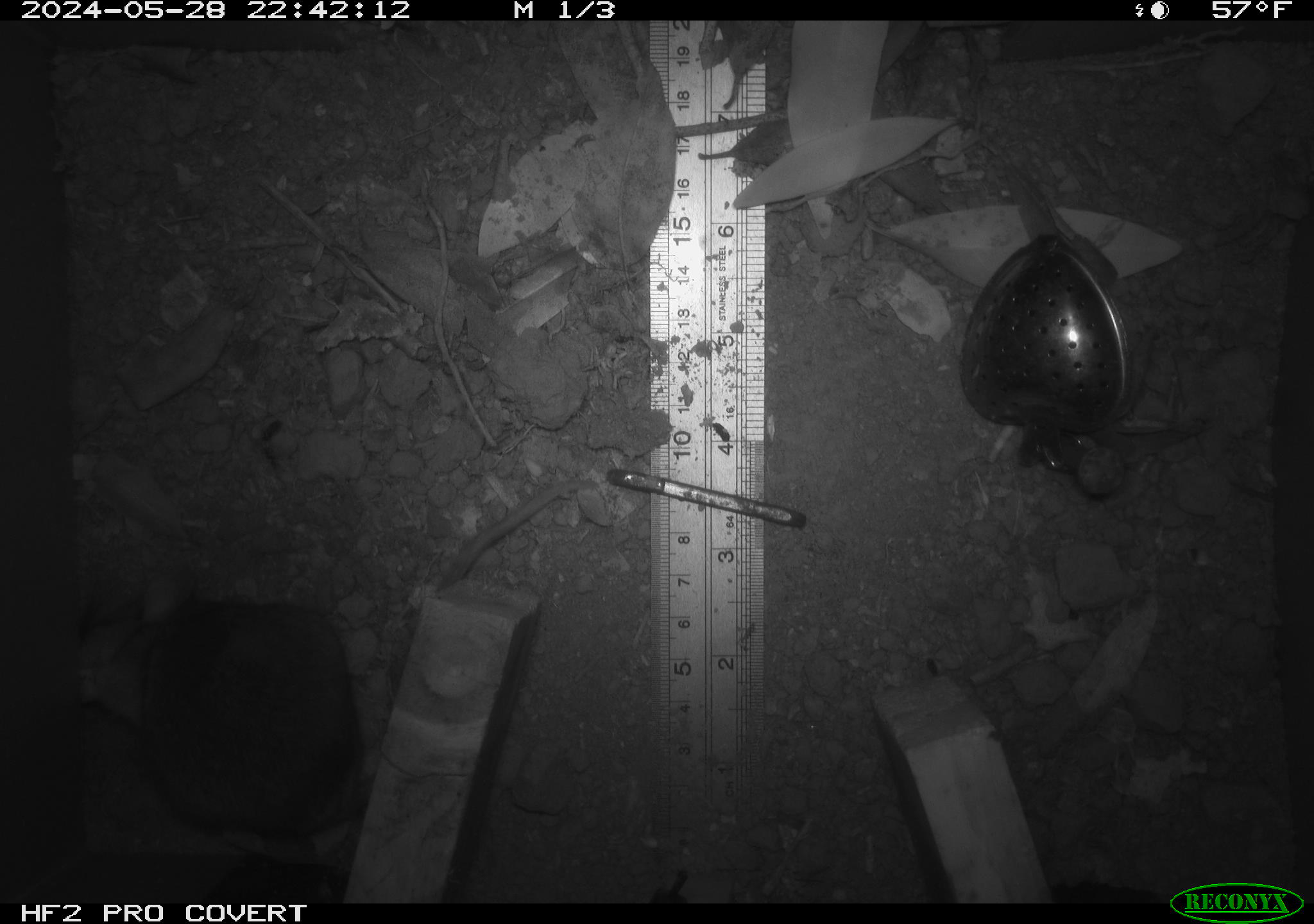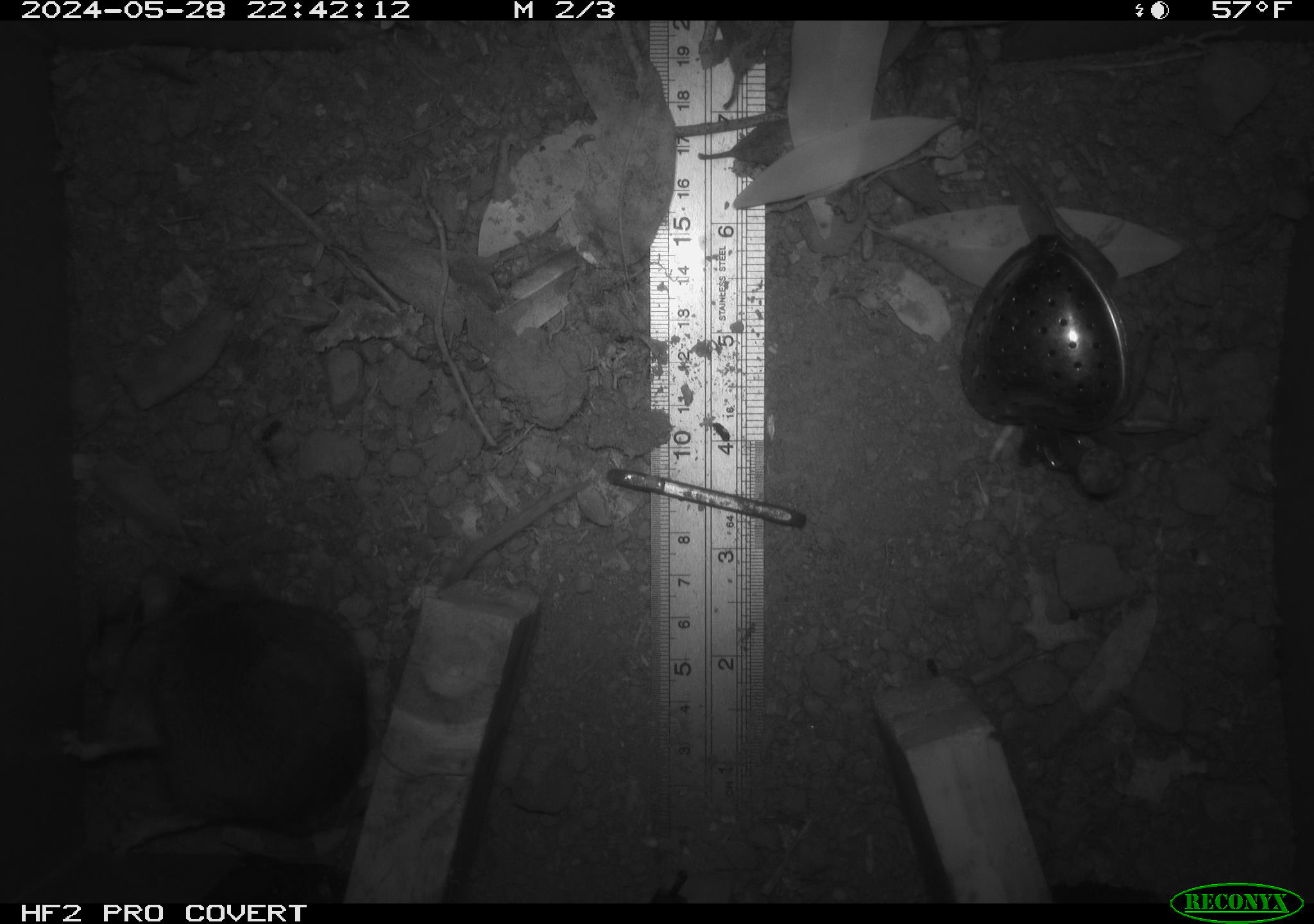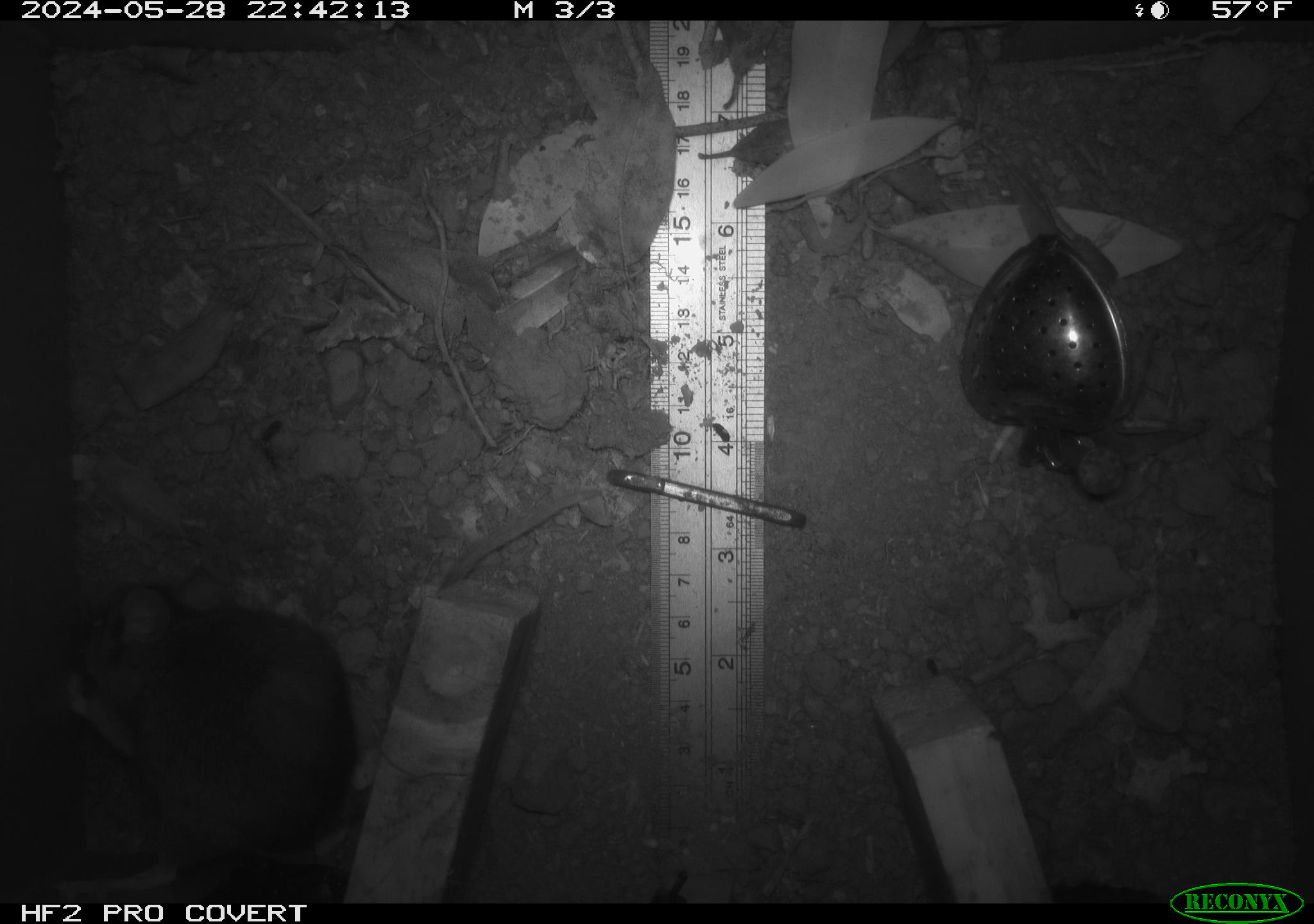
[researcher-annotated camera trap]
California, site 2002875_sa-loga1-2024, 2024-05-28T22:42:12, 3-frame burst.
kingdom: Animalia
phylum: Chordata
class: Mammalia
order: Rodentia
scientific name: Rodentia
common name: rodent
Rodent (Rodentia).